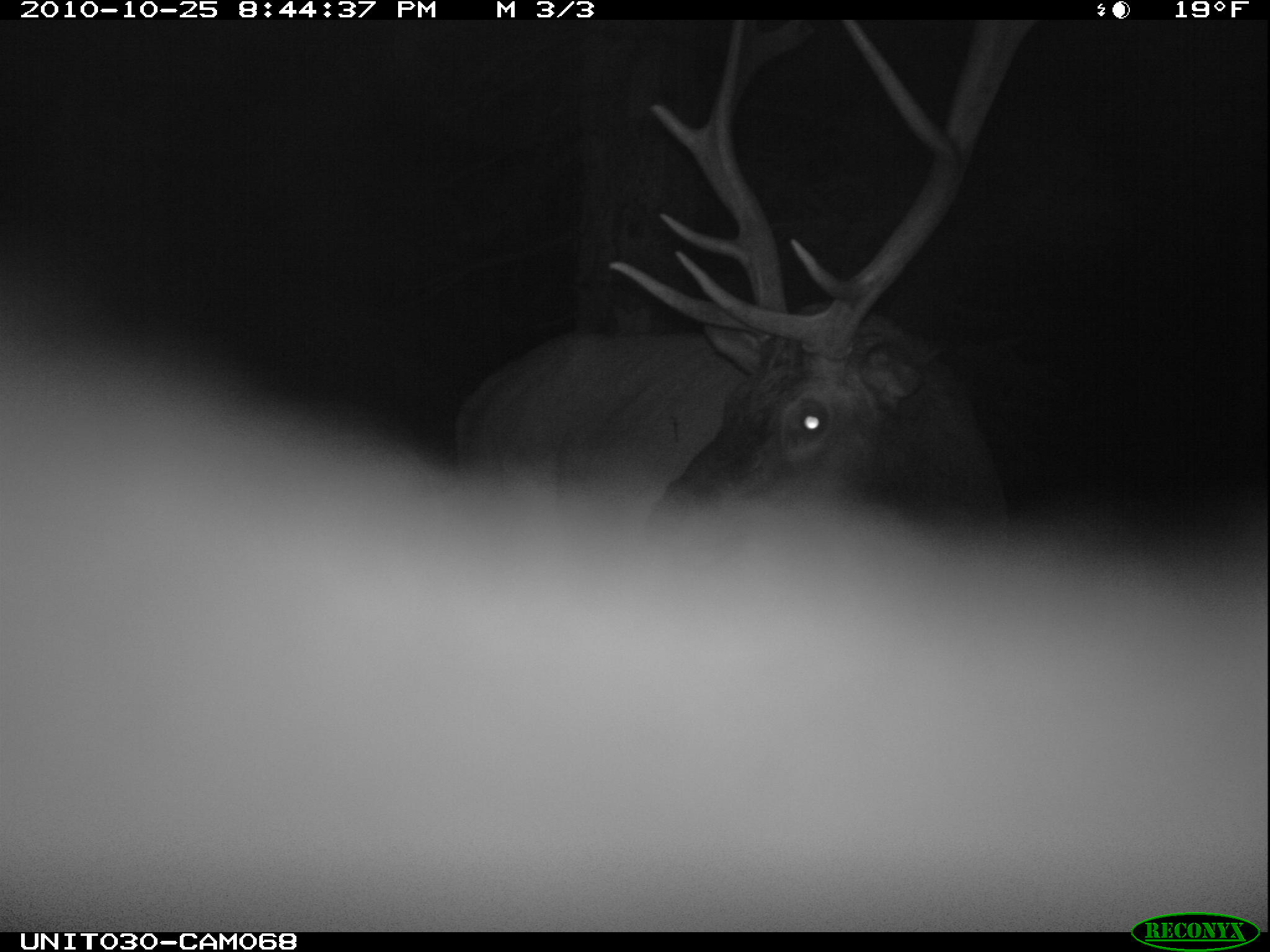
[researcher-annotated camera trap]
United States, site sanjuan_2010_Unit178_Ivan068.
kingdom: Animalia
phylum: Chordata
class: Mammalia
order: Artiodactyla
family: Cervidae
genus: Cervus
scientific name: Cervus elaphus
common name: red deer